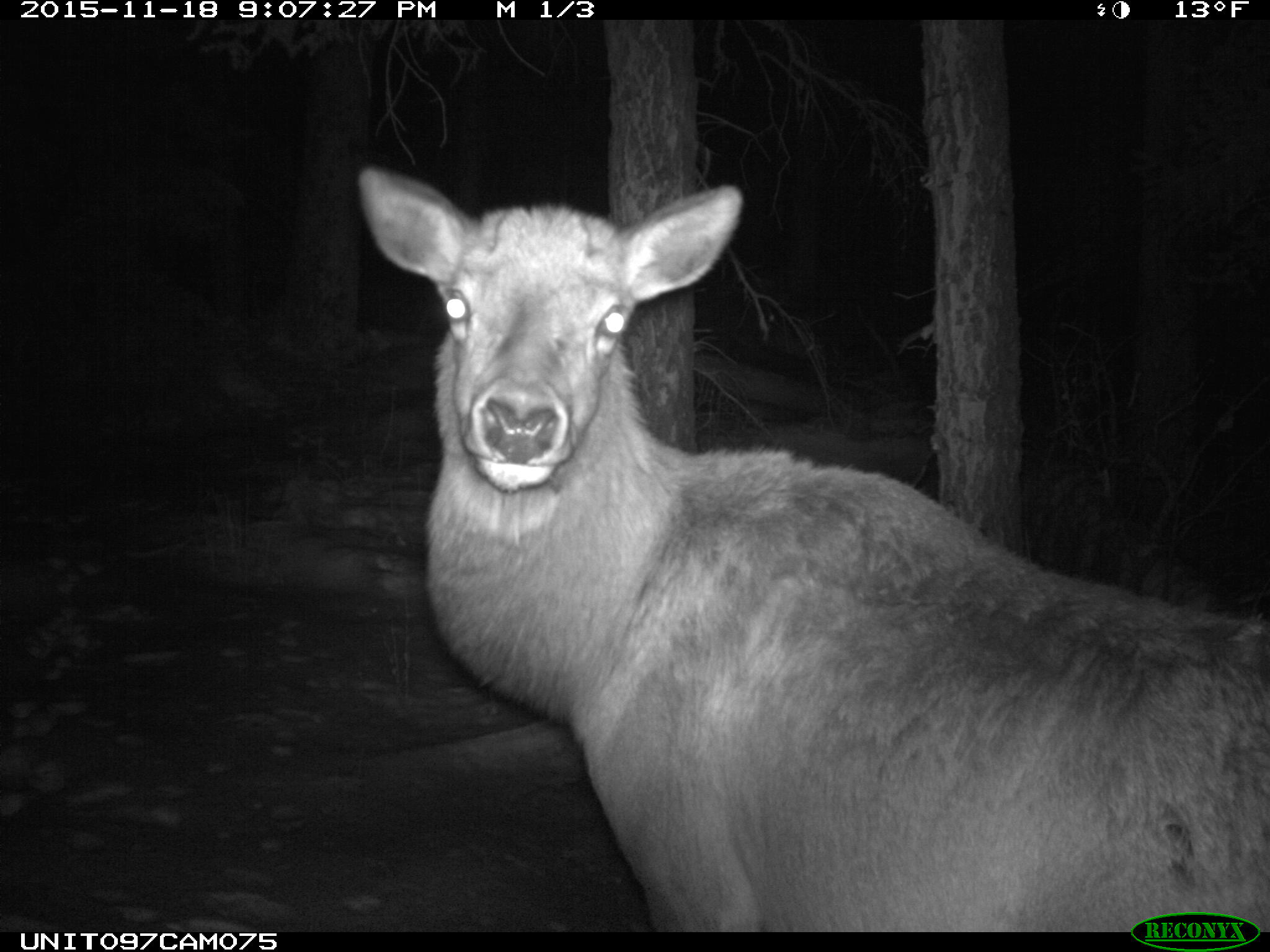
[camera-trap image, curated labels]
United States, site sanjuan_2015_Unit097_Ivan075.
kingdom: Animalia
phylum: Chordata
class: Mammalia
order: Artiodactyla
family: Cervidae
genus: Cervus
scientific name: Cervus elaphus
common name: red deer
Cervus elaphus (red deer).